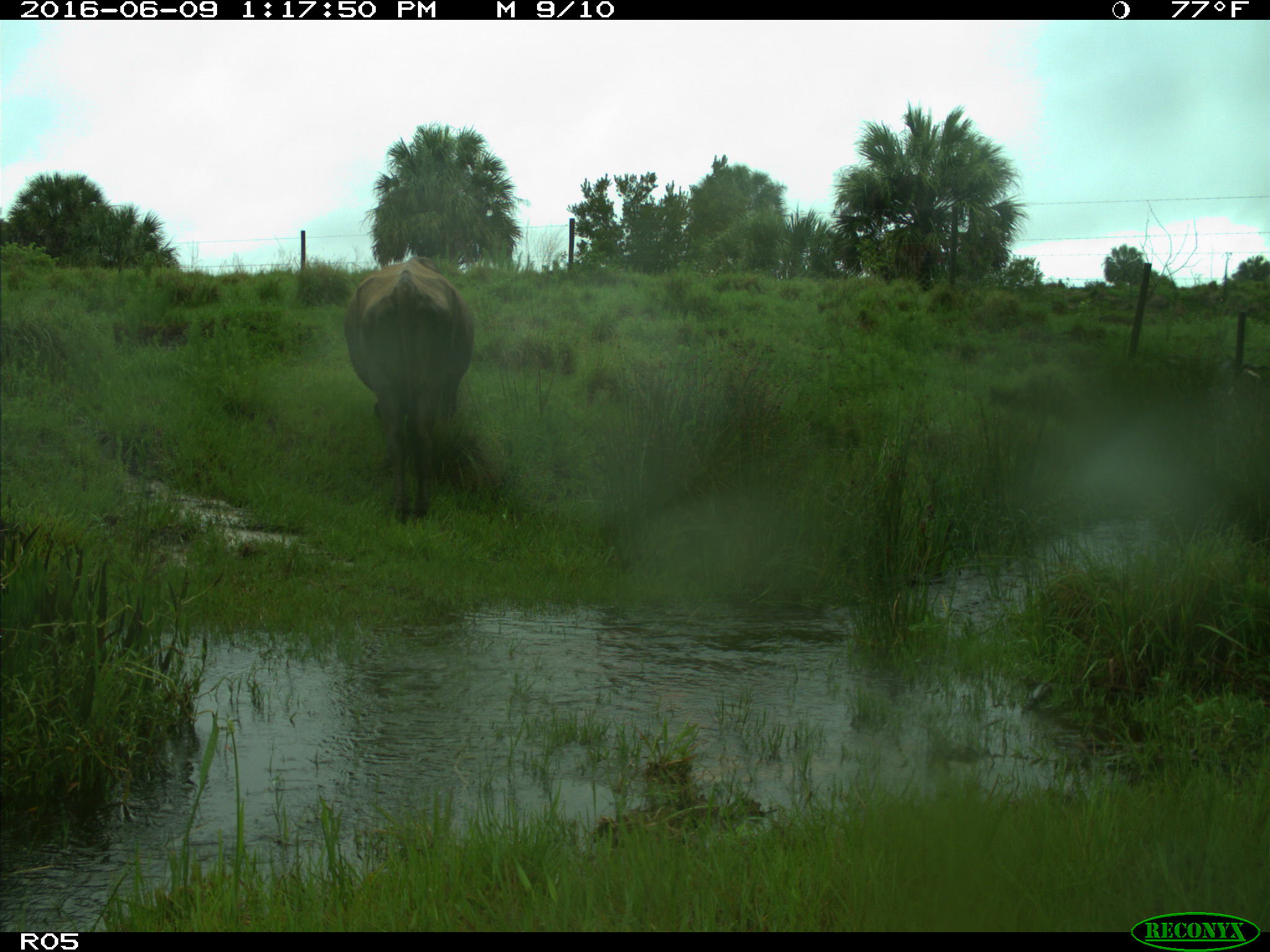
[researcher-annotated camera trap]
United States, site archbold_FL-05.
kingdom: Animalia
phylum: Chordata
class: Mammalia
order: Artiodactyla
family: Bovidae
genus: Bos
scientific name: Bos taurus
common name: domestic cow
Bos taurus (domestic cow).